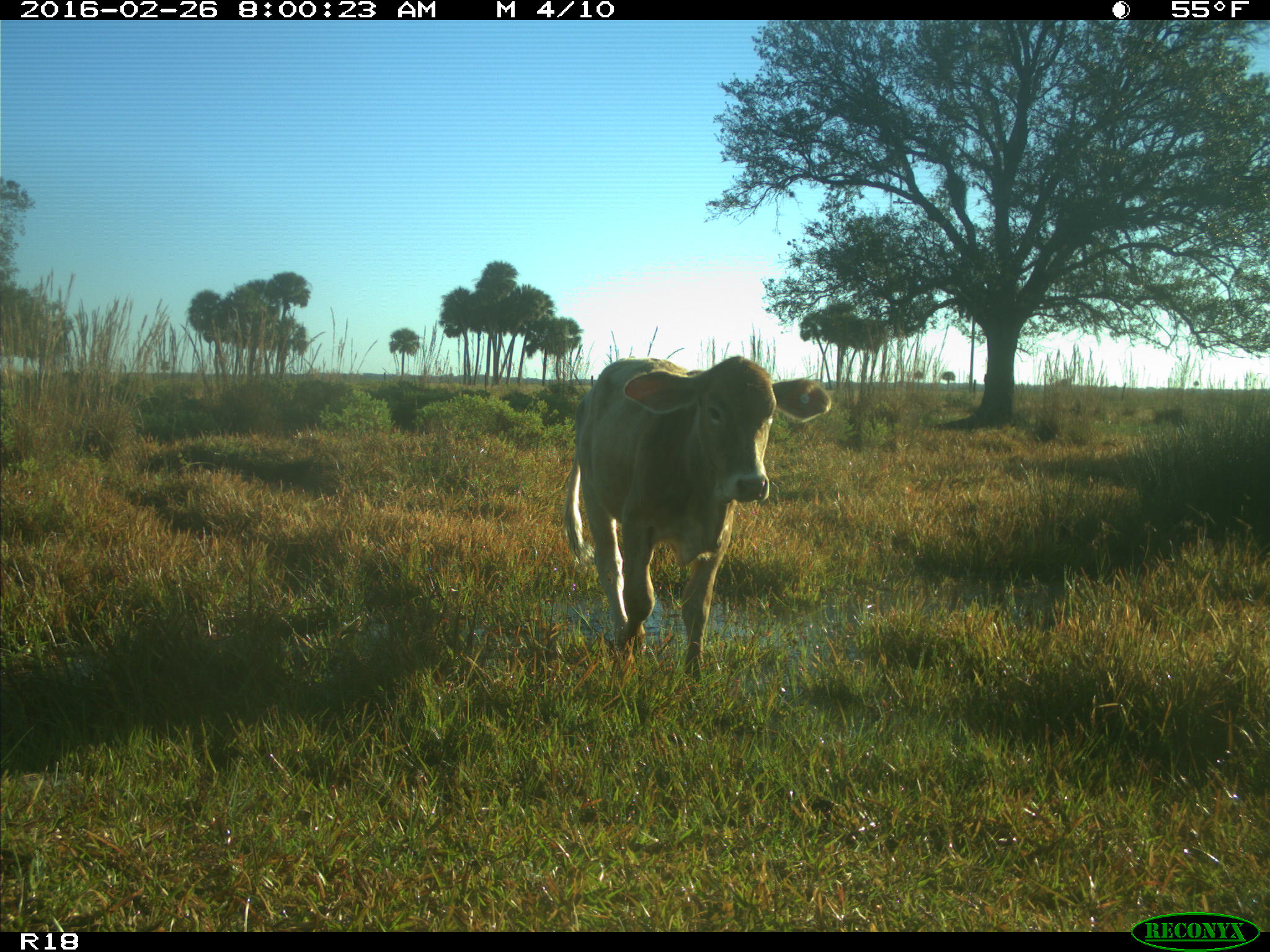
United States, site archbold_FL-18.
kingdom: Animalia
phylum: Chordata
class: Mammalia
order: Artiodactyla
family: Bovidae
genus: Bos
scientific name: Bos taurus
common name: domestic cow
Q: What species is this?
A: Bos taurus (domestic cow).